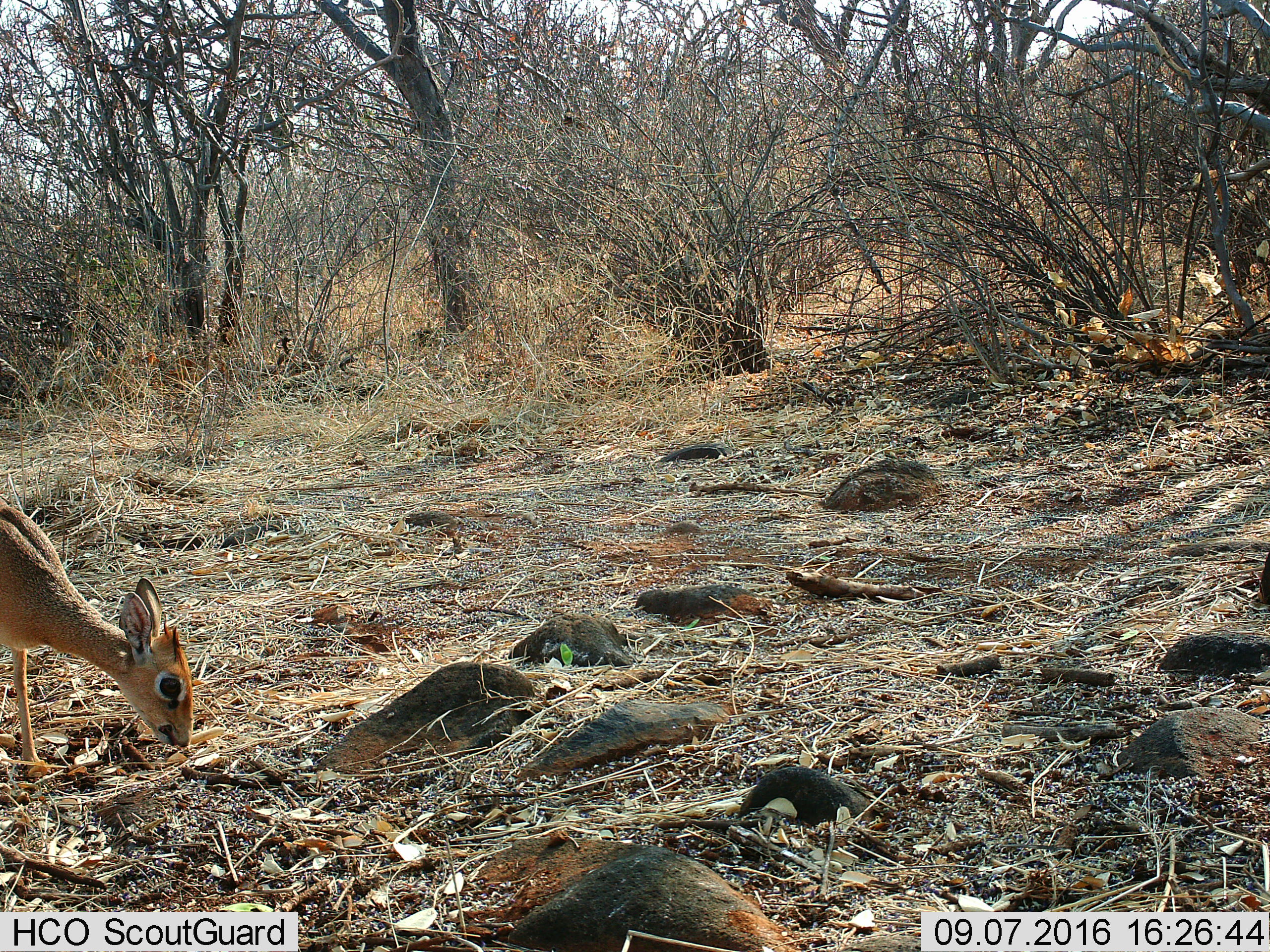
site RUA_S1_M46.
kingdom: Animalia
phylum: Chordata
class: Mammalia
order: Artiodactyla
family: Bovidae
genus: Madoqua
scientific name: Madoqua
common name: dik-dik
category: dikdik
Dikdik (dik-dik) (Madoqua), count 1. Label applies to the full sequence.